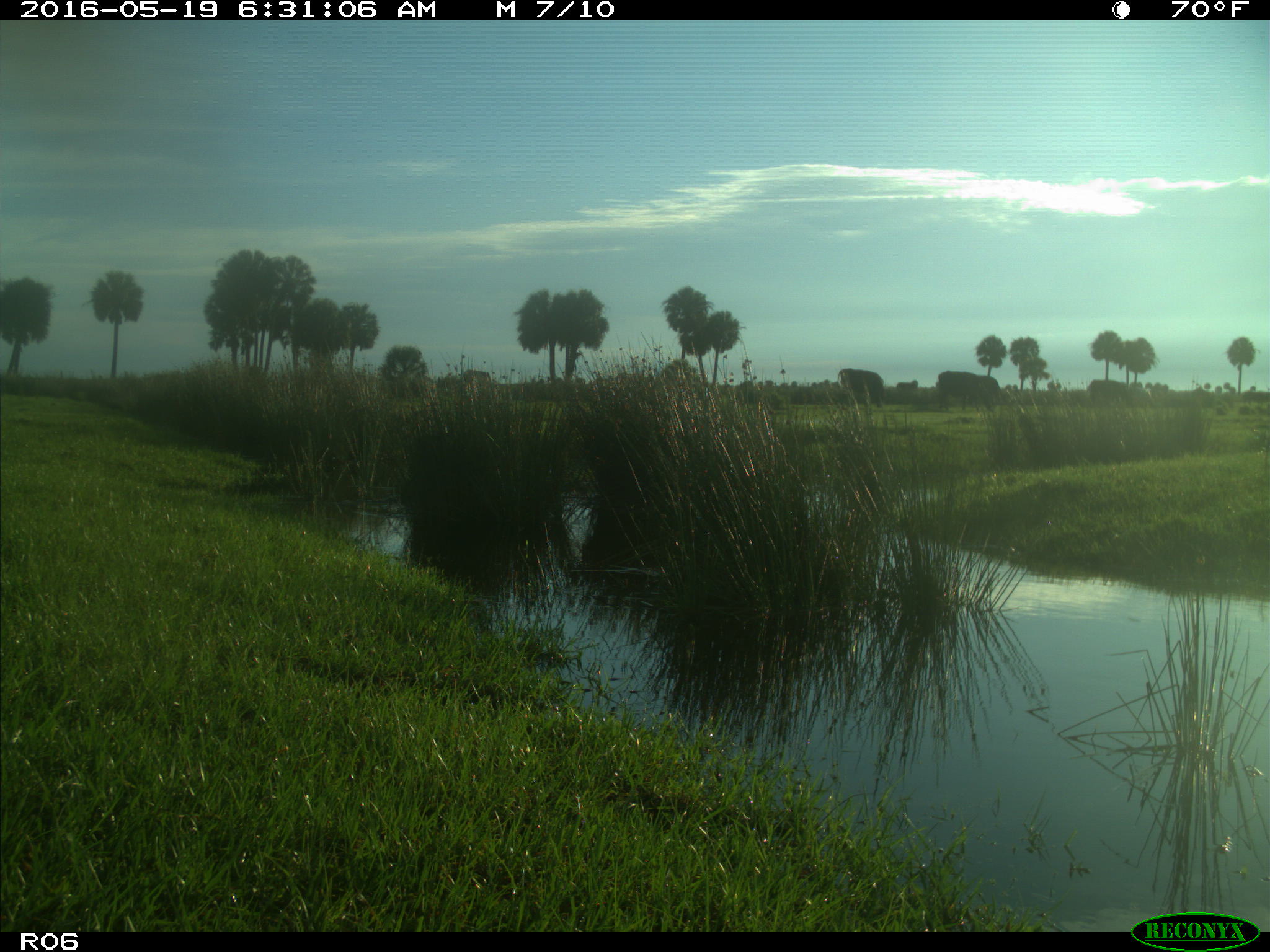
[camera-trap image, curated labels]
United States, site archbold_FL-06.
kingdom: Animalia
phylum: Chordata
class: Mammalia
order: Artiodactyla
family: Bovidae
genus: Bos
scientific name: Bos taurus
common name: domestic cow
Bos taurus (domestic cow).